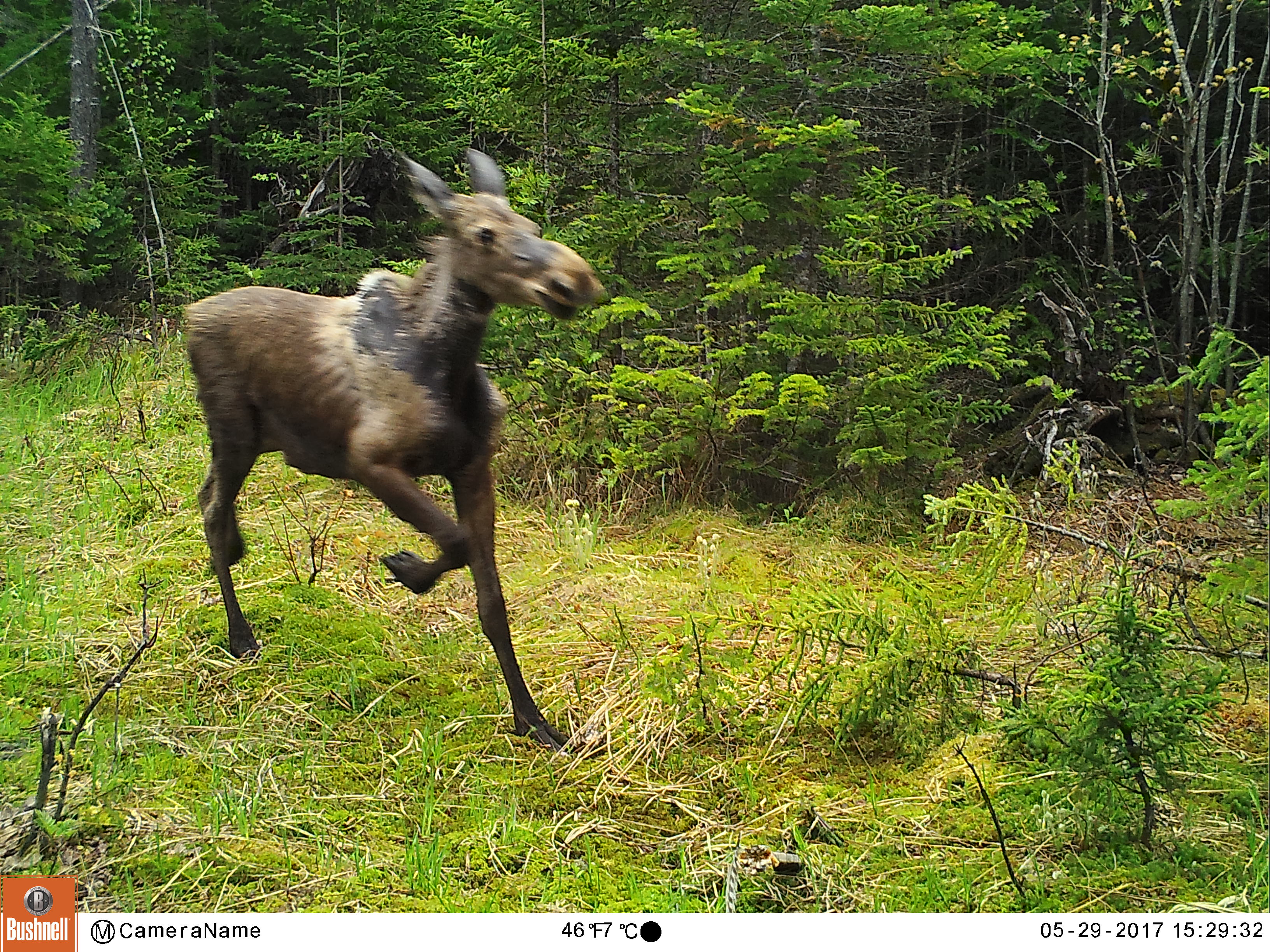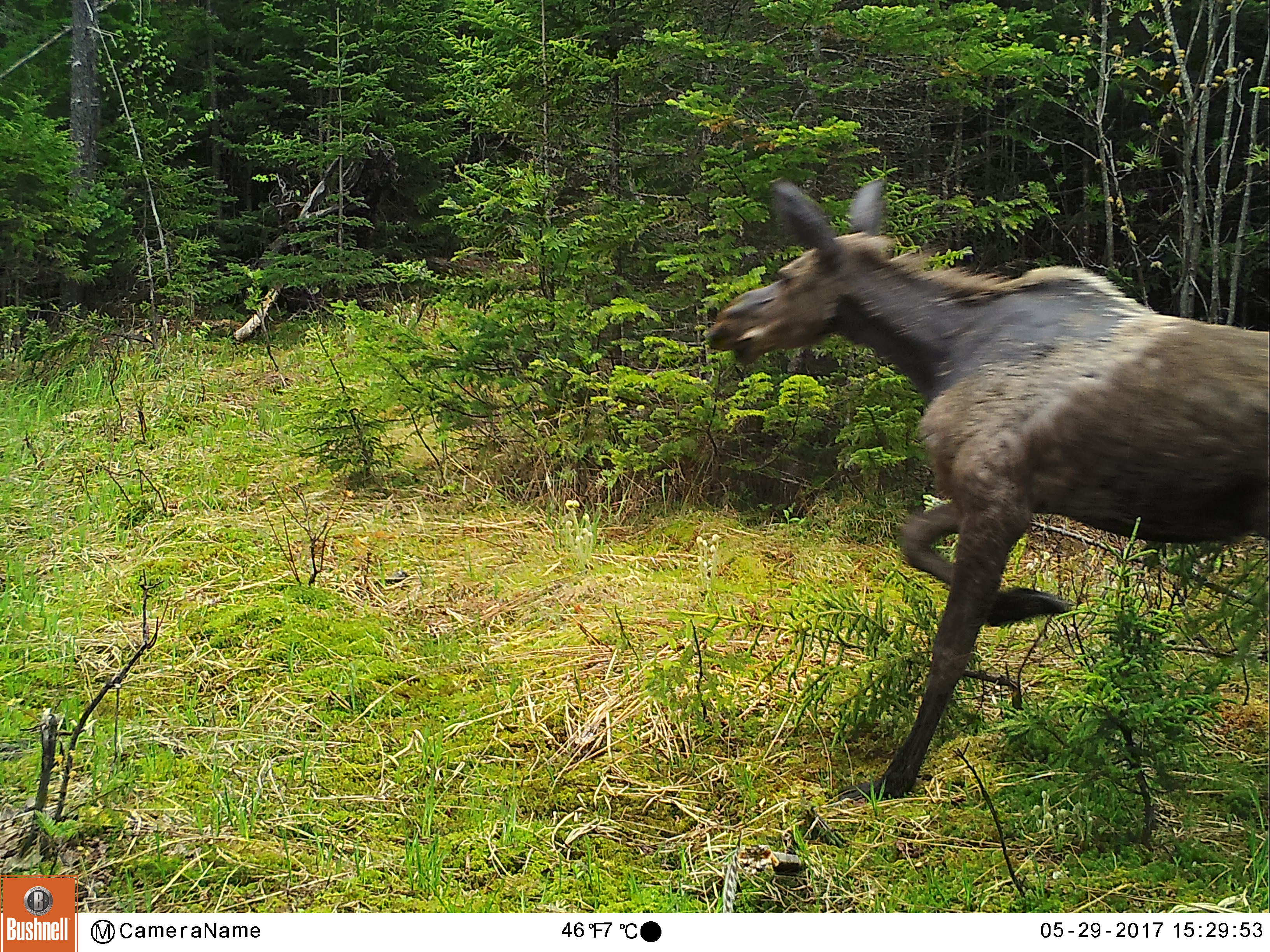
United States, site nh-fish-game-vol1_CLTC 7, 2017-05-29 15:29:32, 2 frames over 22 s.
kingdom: Animalia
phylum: Chordata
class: Mammalia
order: Artiodactyla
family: Cervidae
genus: Alces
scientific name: Alces alces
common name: moose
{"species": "moose (Alces alces)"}